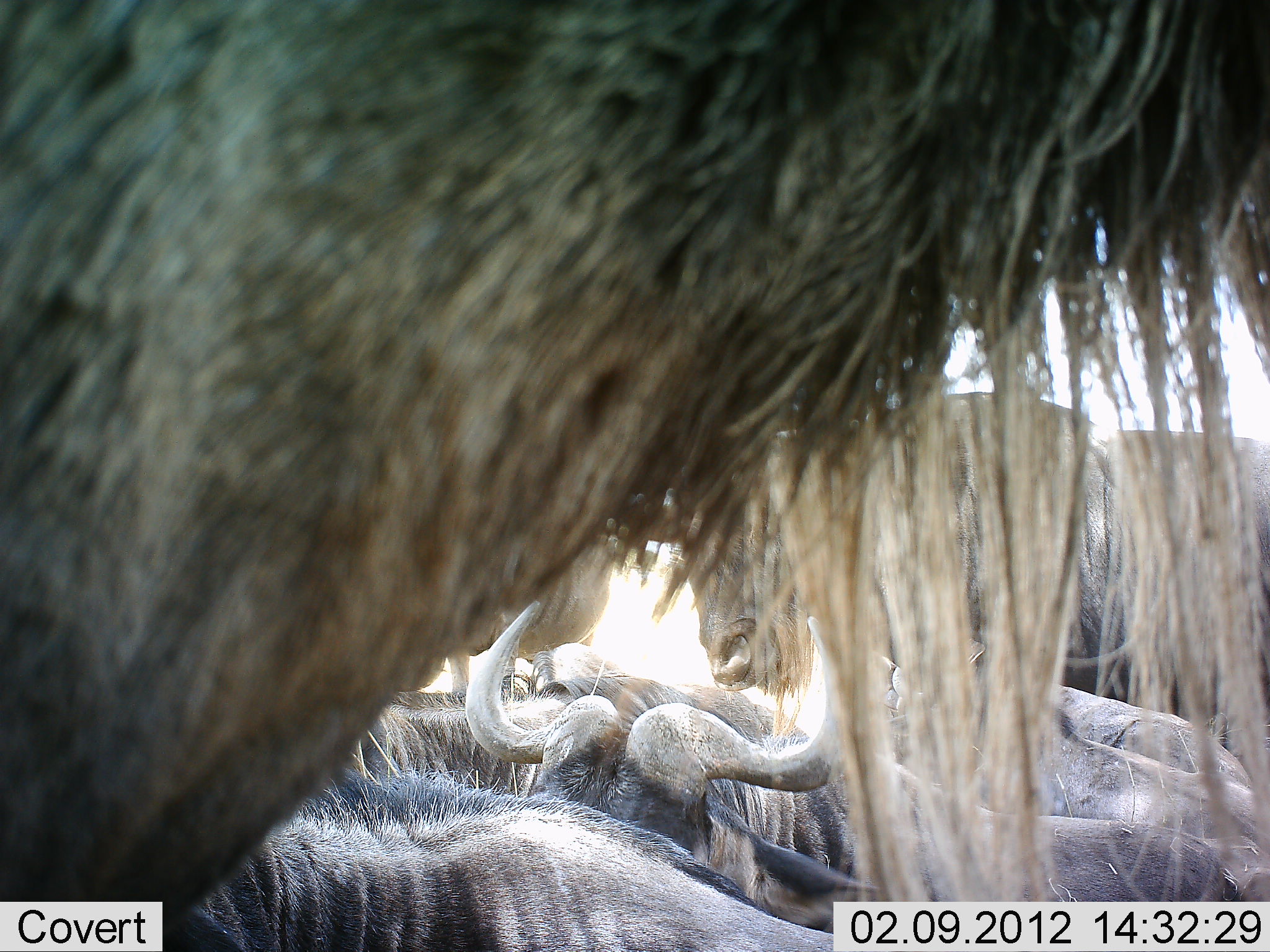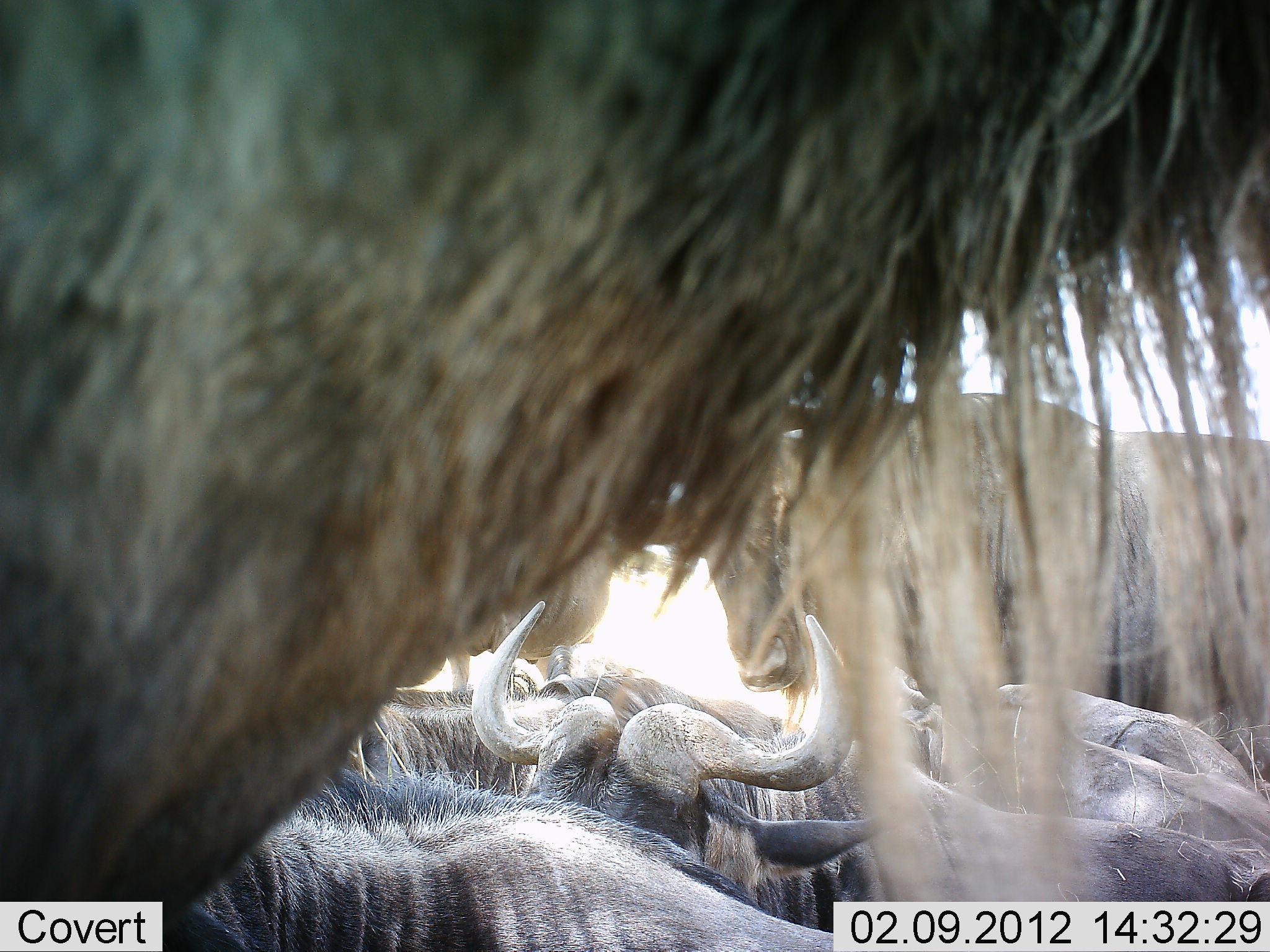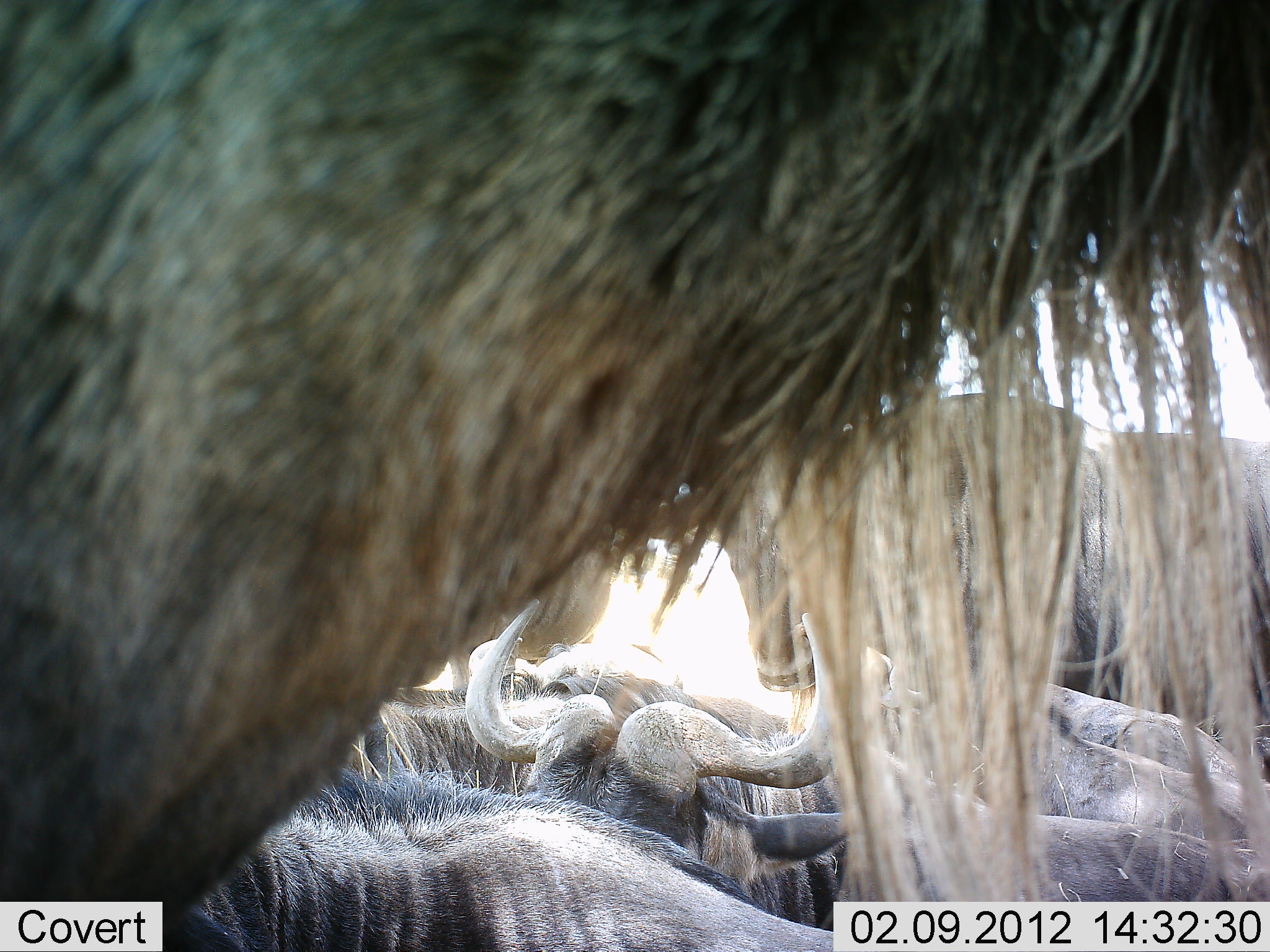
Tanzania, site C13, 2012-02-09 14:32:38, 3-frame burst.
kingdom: Animalia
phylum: Chordata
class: Mammalia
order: Artiodactyla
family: Bovidae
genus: Connochaetes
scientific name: Connochaetes taurinus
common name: blue wildebeest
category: wildebeest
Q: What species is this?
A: Wildebeest (blue wildebeest) (Connochaetes taurinus).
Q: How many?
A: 7.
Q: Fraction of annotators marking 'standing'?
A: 47%.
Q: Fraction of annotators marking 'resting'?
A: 89%.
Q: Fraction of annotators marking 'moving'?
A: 5%.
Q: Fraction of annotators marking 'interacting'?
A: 0%.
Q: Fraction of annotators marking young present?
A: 0%.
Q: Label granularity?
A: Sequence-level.